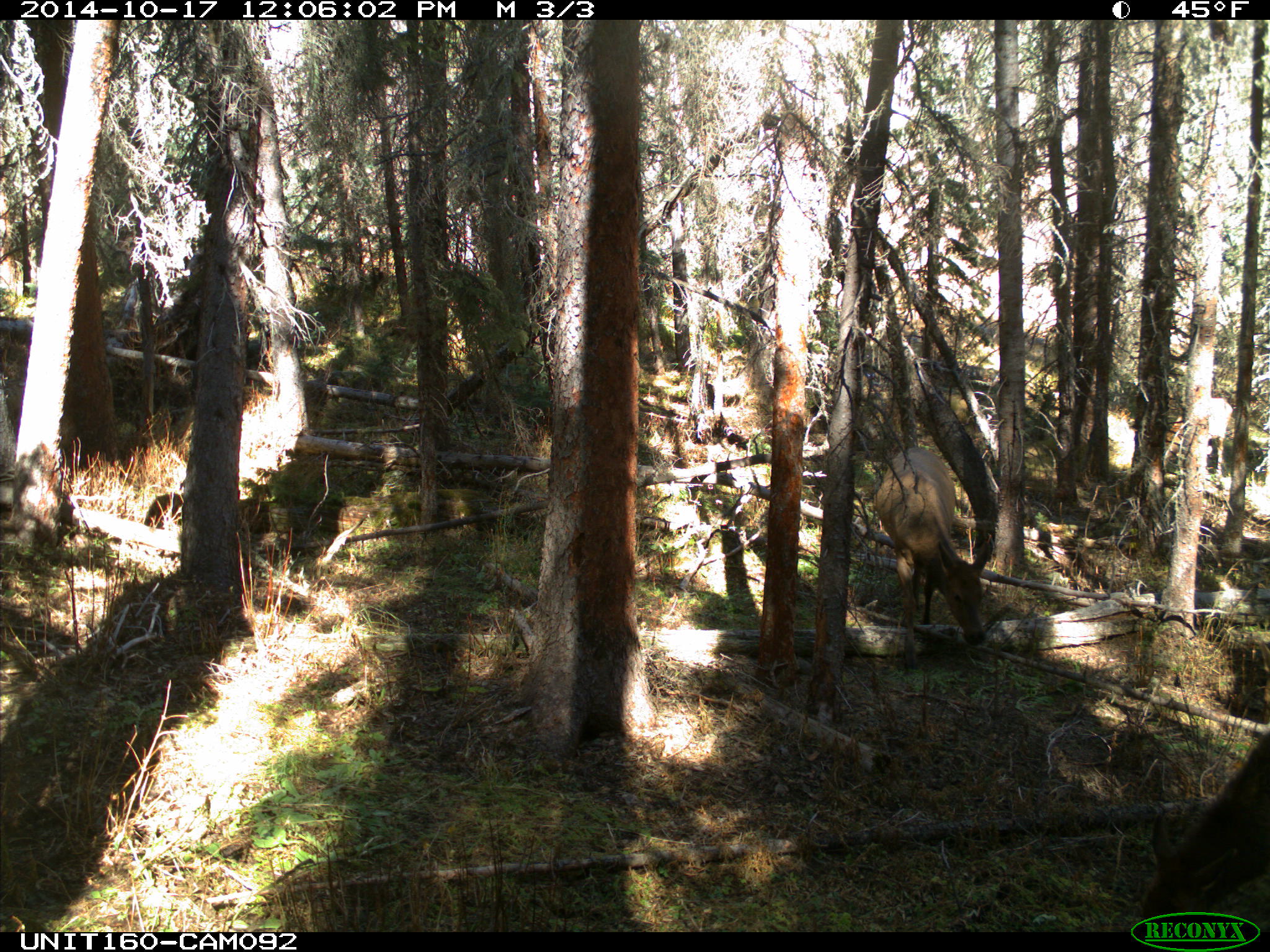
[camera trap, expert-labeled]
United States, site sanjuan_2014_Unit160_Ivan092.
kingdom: Animalia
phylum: Chordata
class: Mammalia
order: Artiodactyla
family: Cervidae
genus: Cervus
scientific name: Cervus elaphus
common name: red deer